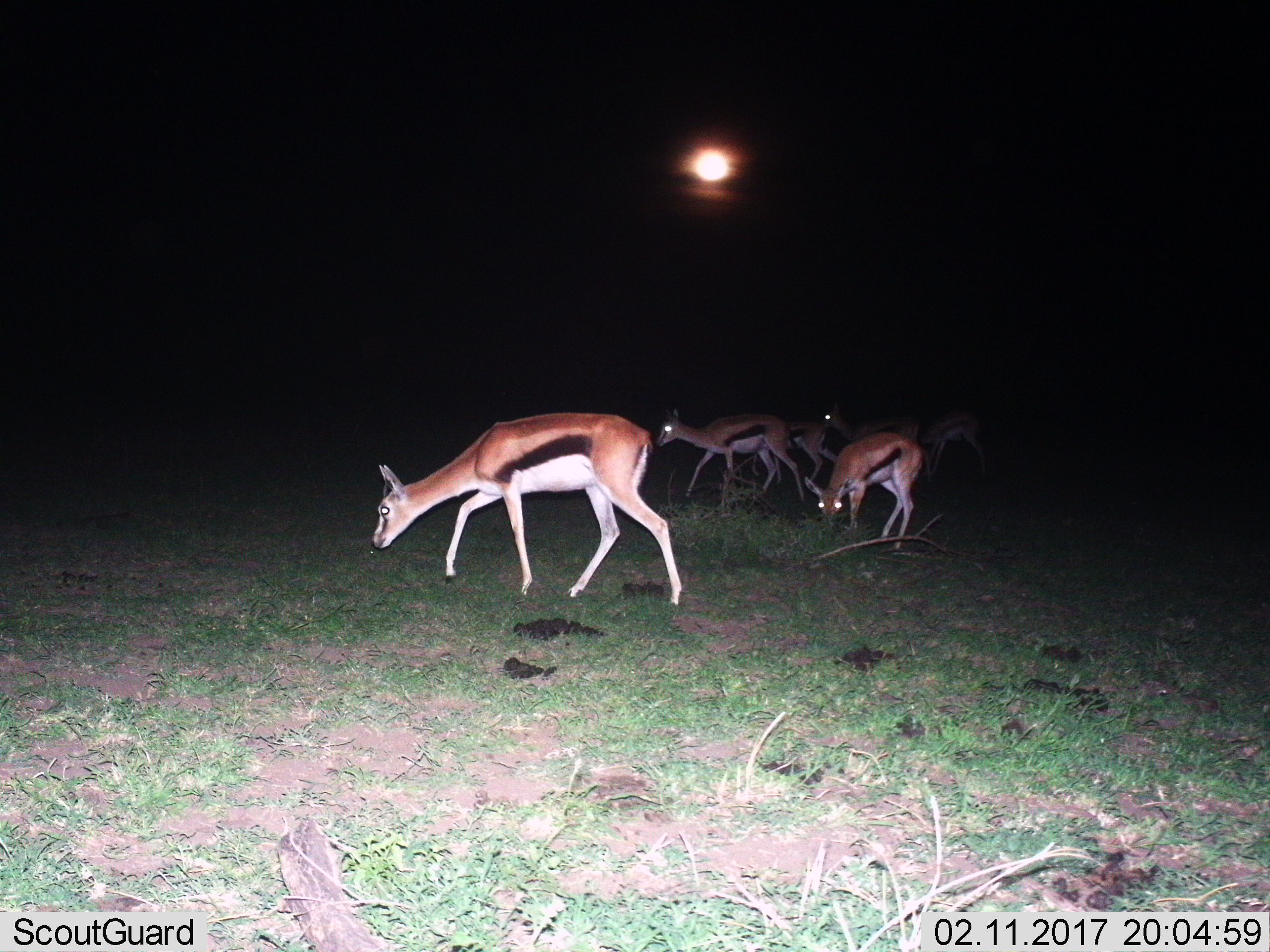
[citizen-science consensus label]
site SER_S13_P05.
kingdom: Animalia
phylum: Chordata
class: Mammalia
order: Artiodactyla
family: Bovidae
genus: Eudorcas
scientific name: Eudorcas thomsonii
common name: thomson's gazelle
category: gazellethomsons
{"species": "gazellethomsons (thomson's gazelle) (Eudorcas thomsonii)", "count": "6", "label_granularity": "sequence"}